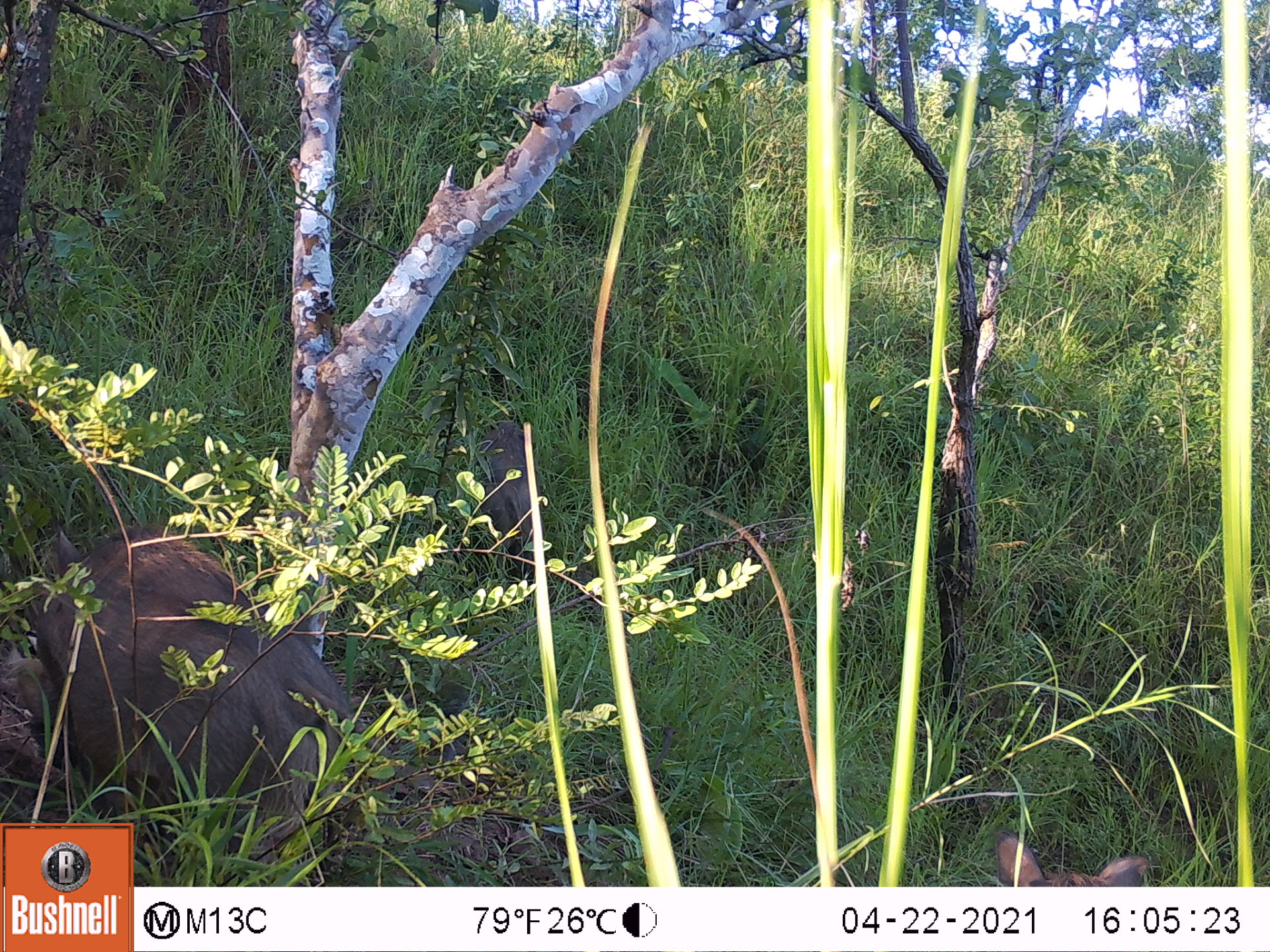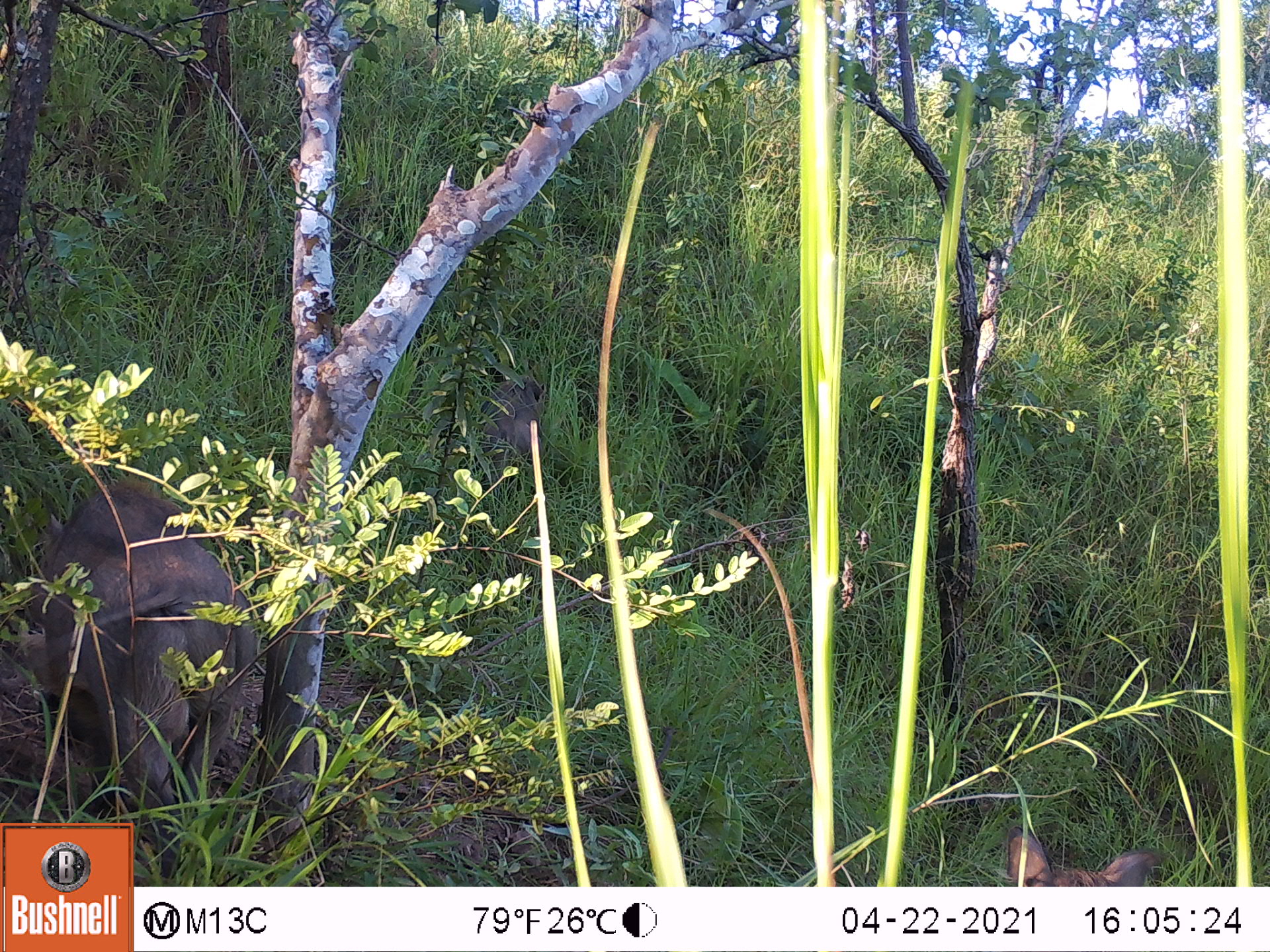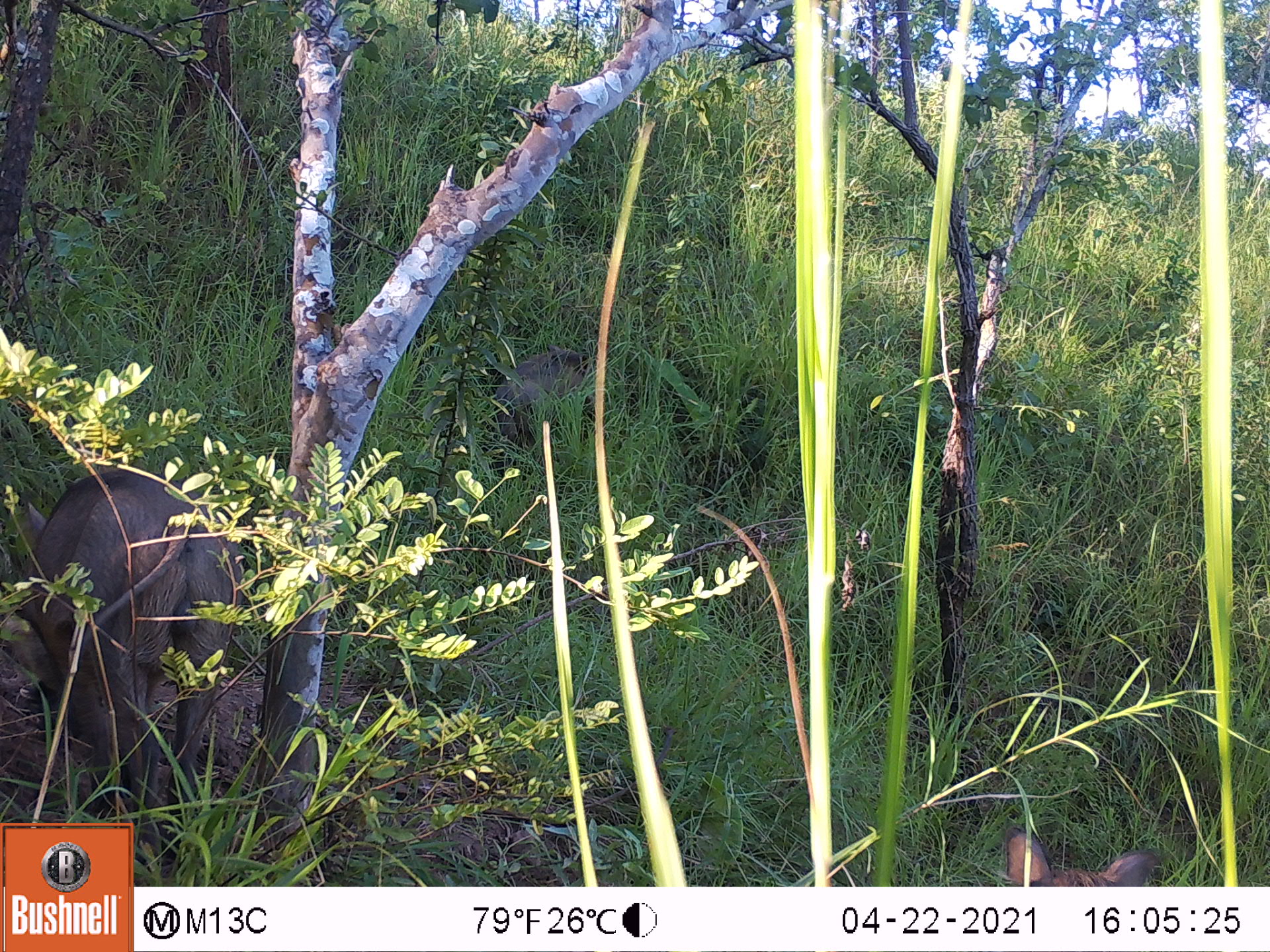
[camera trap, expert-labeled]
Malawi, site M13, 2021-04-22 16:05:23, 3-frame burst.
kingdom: Animalia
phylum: Chordata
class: Mammalia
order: Artiodactyla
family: Suidae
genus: Phacochoerus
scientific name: Phacochoerus africanus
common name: common warthog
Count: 3.